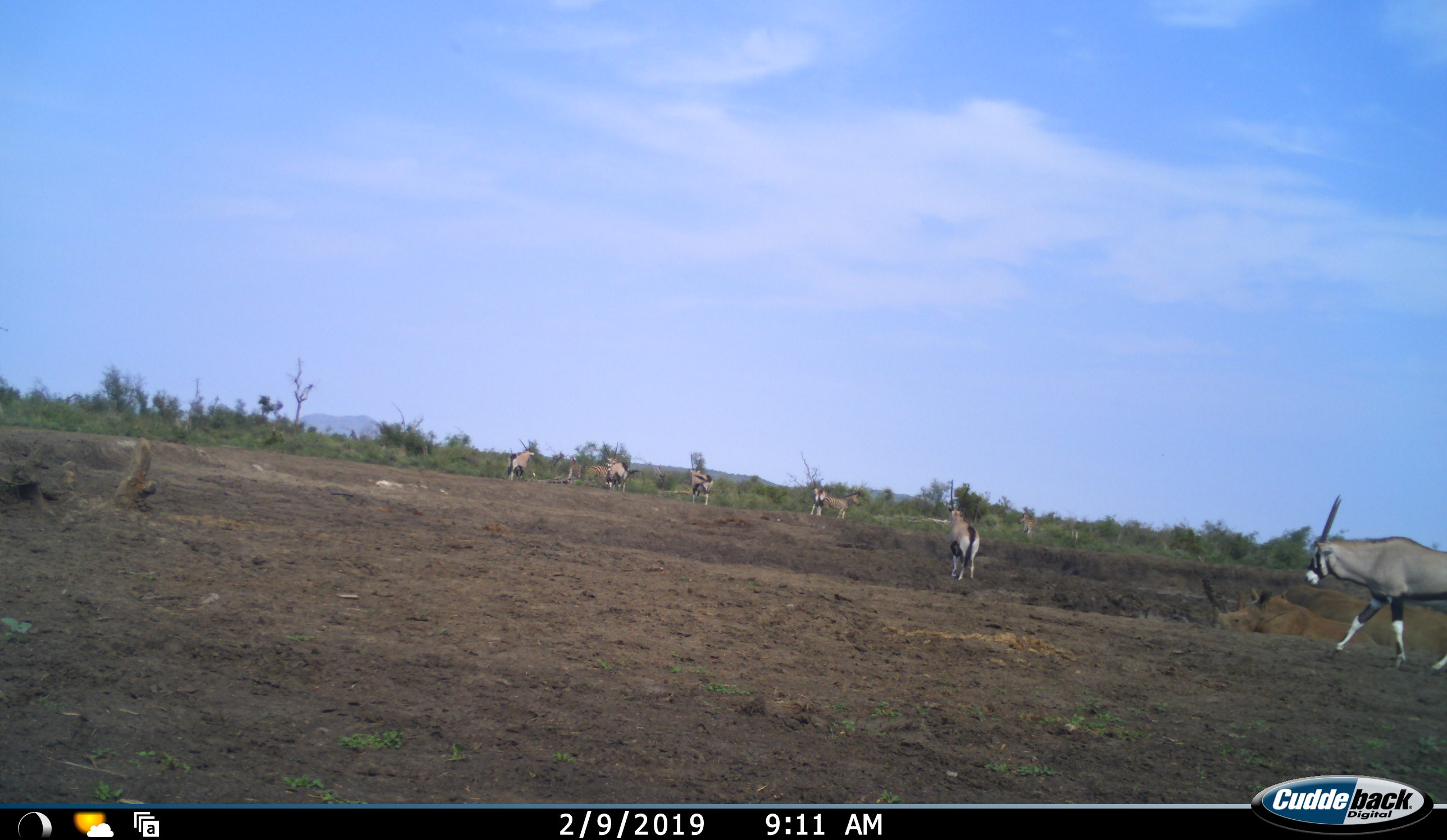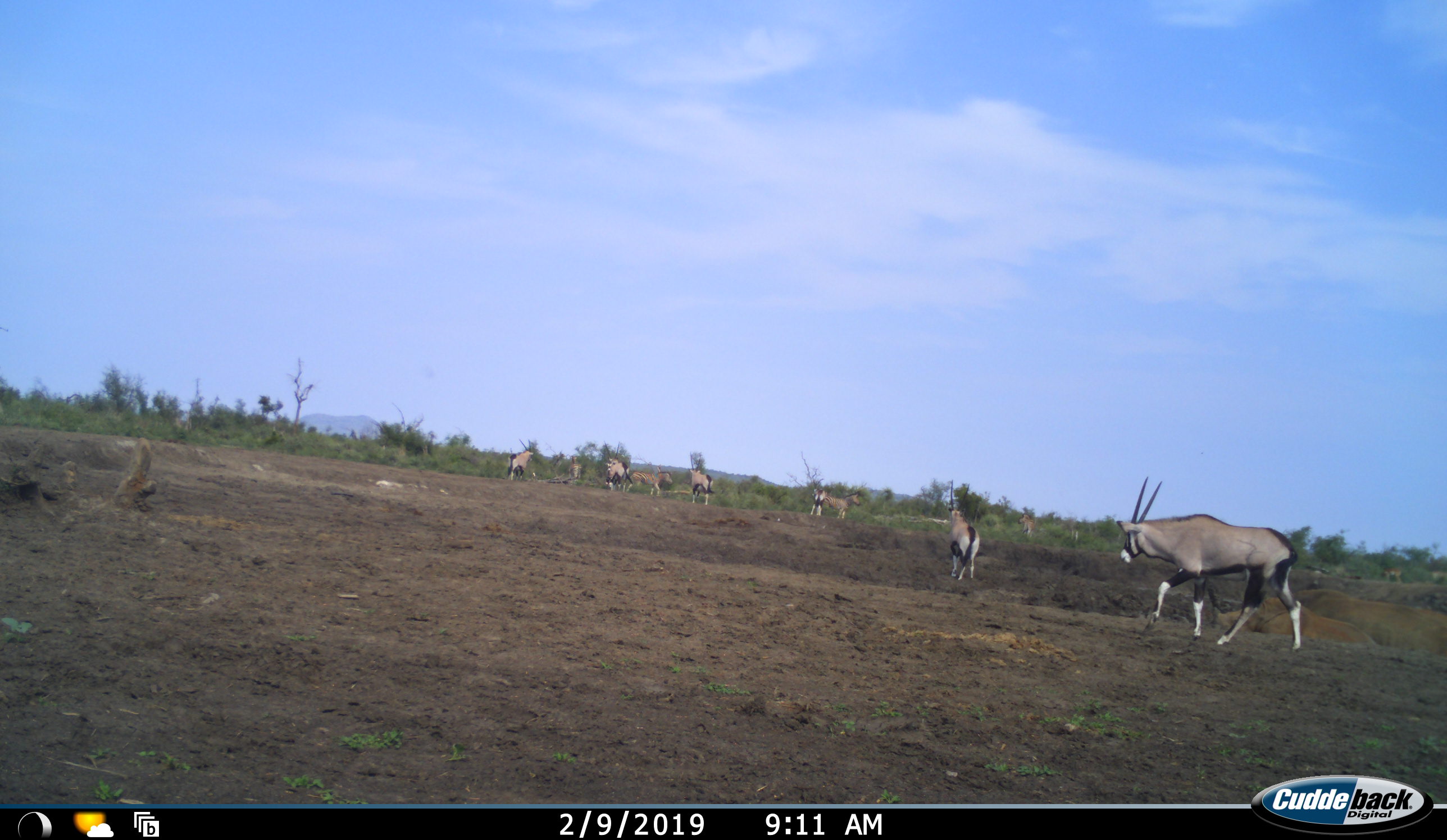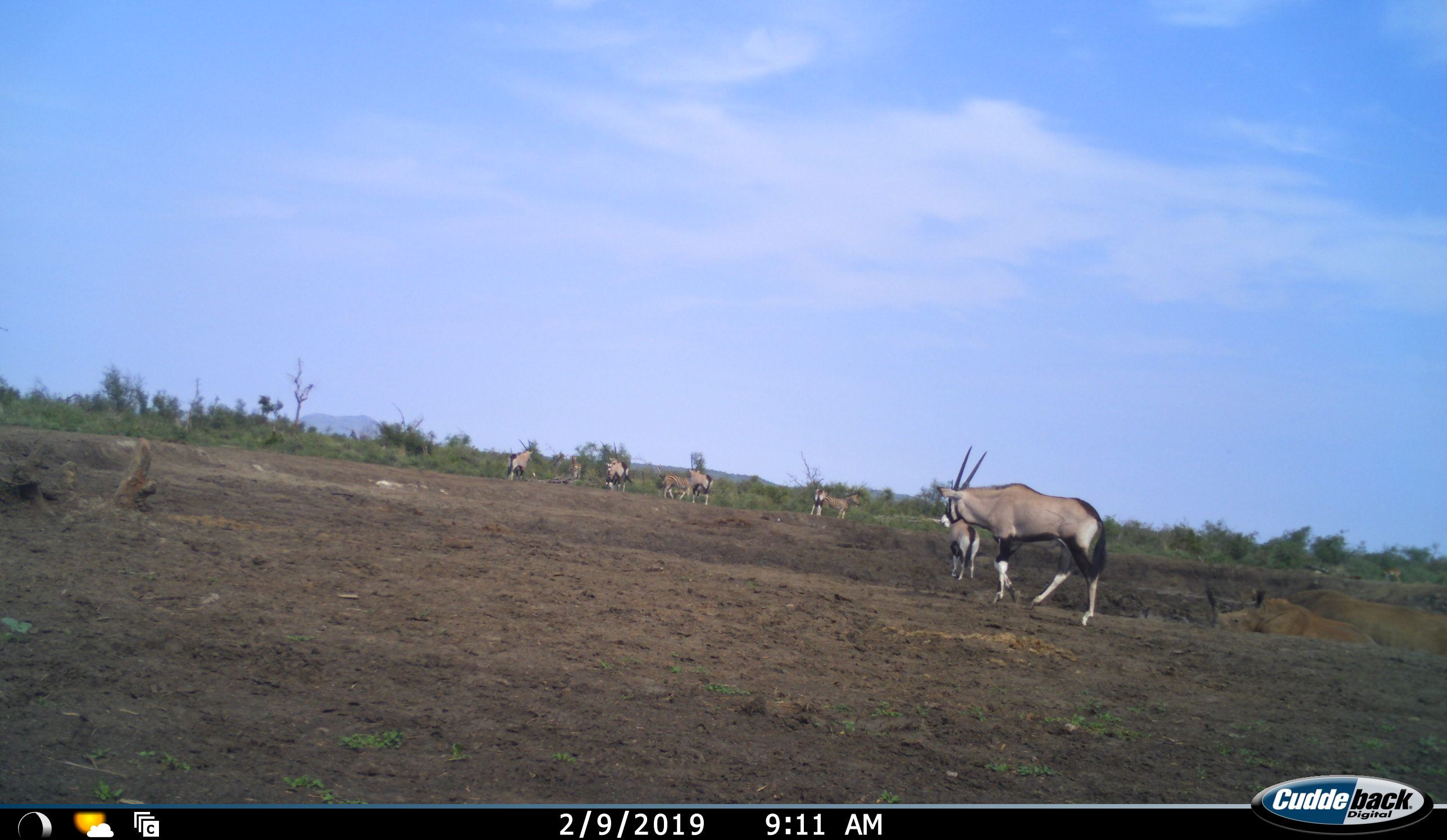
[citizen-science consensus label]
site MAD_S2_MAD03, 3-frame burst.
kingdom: Animalia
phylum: Chordata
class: Mammalia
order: Artiodactyla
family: Bovidae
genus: Oryx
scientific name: Oryx gazella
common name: gemsbok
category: oryx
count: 7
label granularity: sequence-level